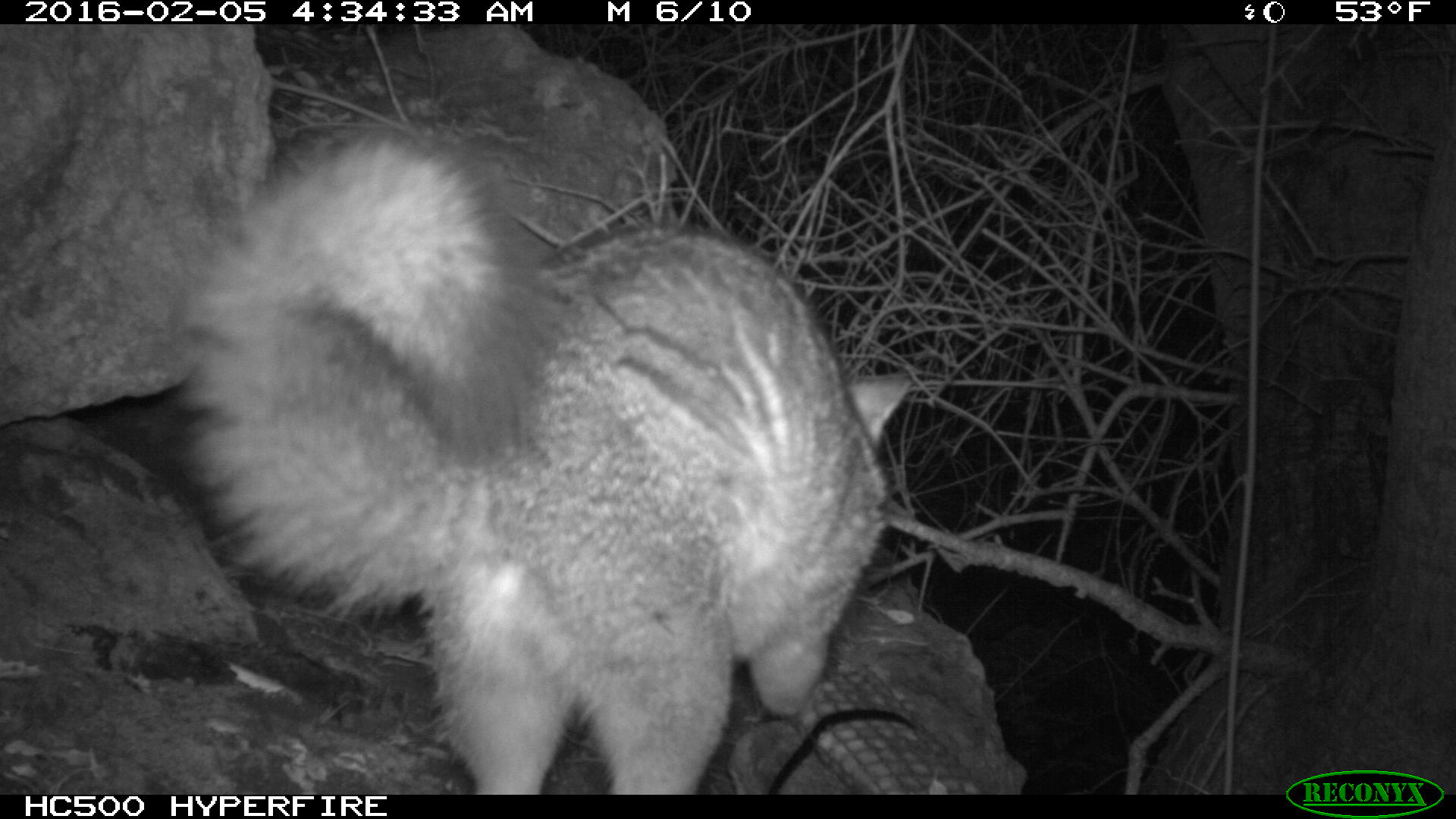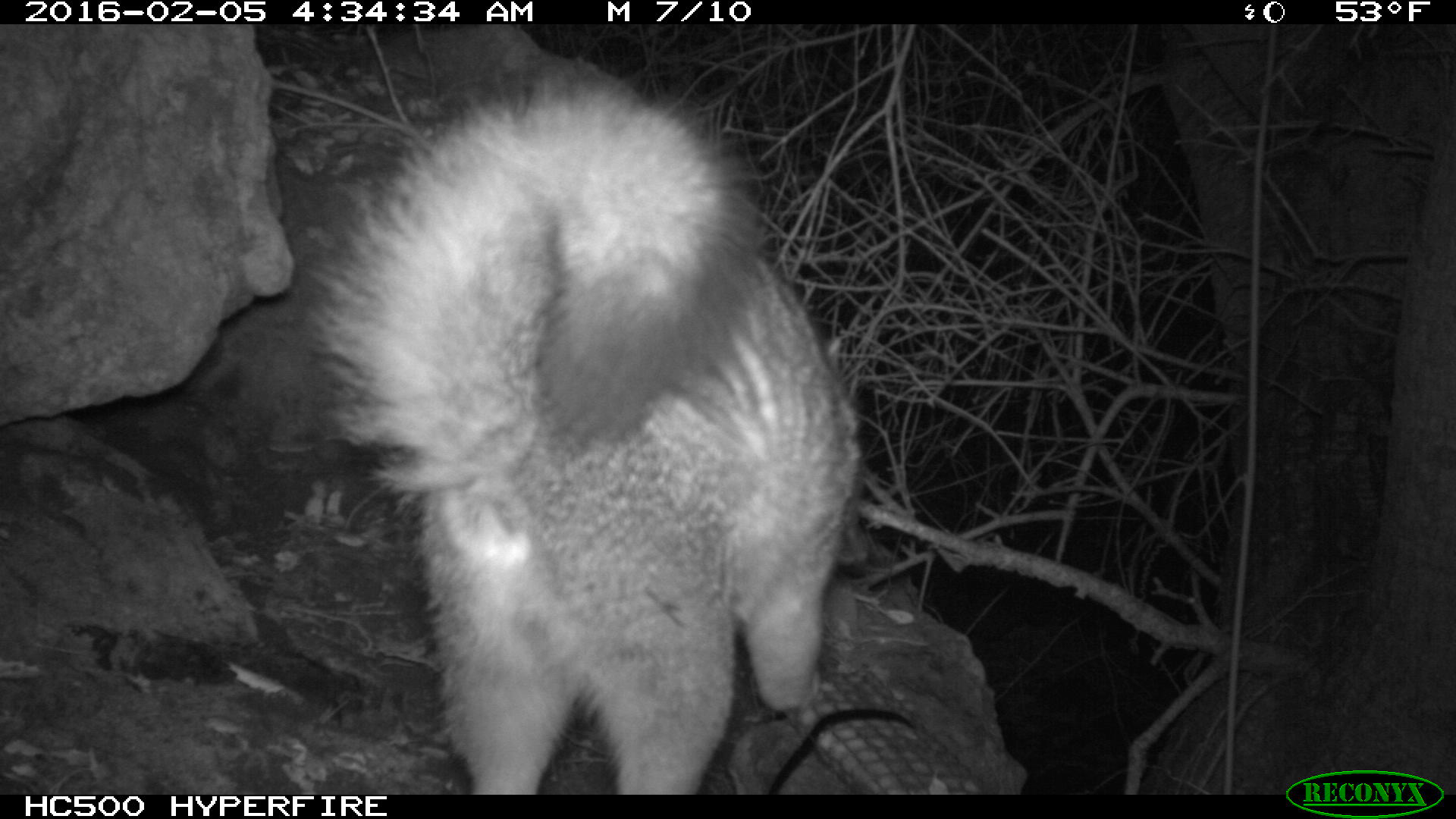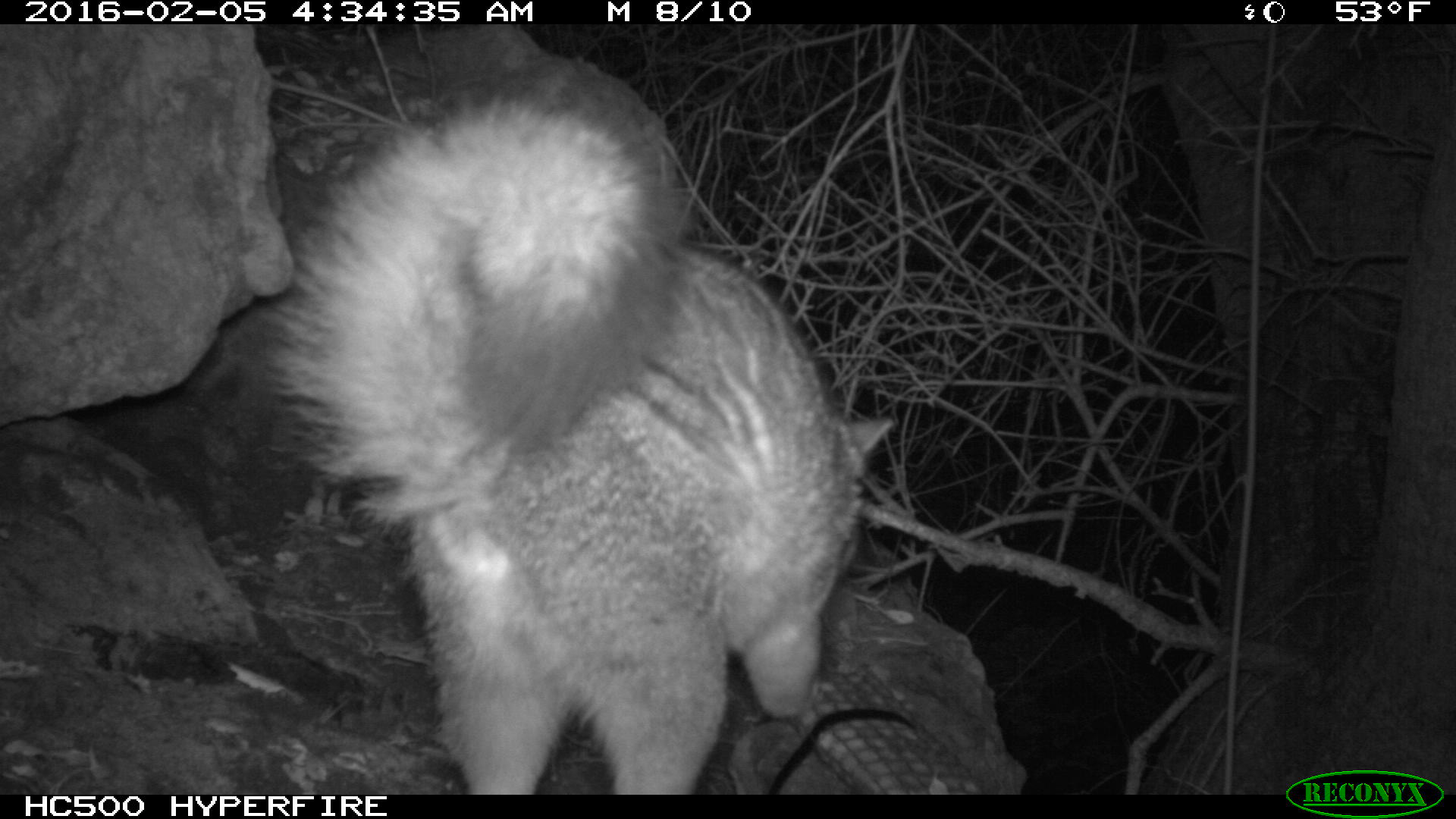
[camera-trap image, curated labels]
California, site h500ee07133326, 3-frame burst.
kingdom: Animalia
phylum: Chordata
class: Mammalia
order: Carnivora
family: Canidae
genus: Urocyon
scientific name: Urocyon littoralis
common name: island fox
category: fox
Fox (island fox) (Urocyon littoralis).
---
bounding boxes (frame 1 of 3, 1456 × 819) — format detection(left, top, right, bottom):
fox: detection(180, 129, 910, 794)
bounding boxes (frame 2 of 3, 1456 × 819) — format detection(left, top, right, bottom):
fox: detection(317, 49, 871, 793)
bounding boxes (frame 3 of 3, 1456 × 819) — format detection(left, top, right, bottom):
fox: detection(259, 85, 892, 794)